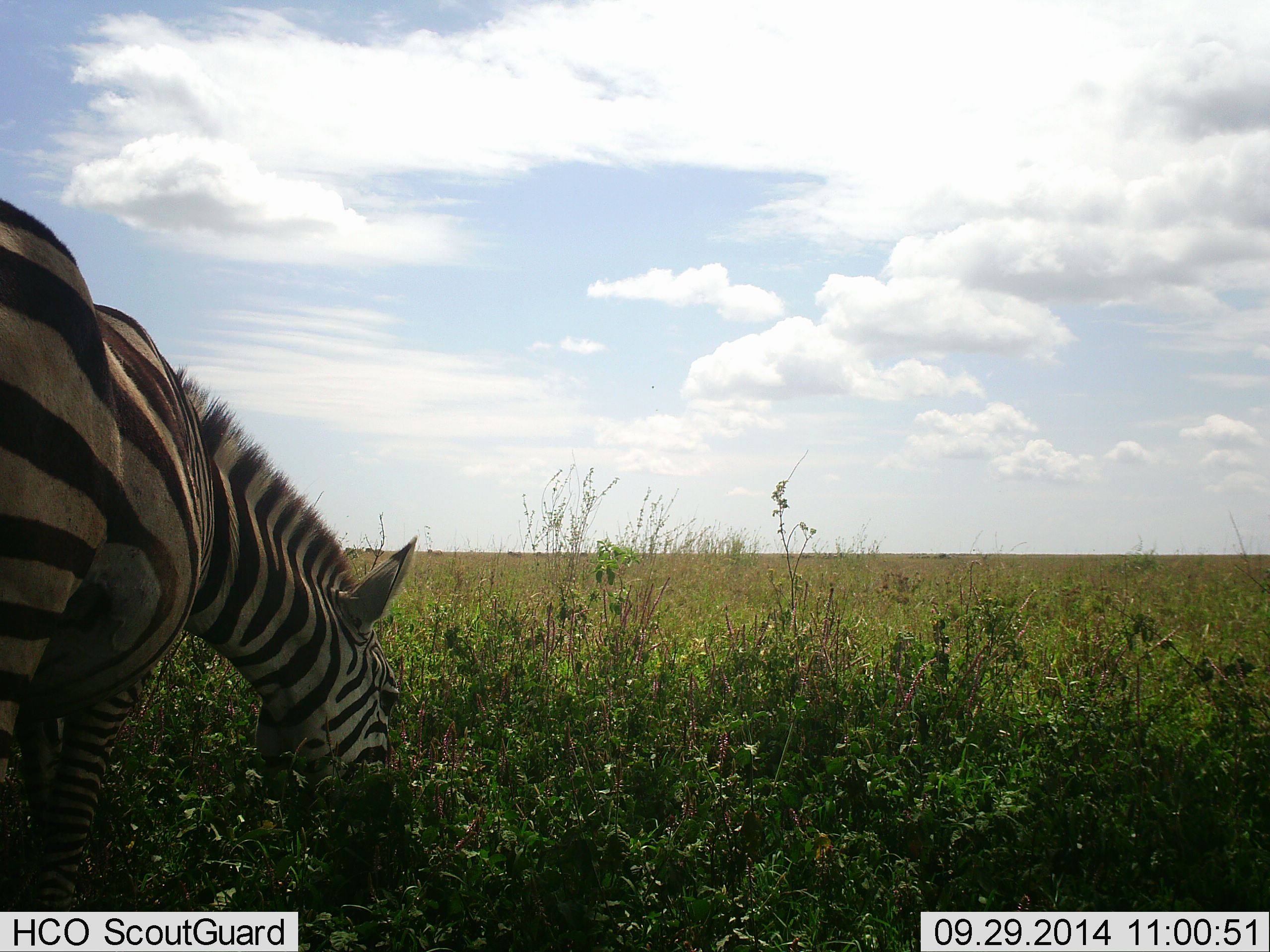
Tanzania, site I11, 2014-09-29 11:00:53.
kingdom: Animalia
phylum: Chordata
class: Mammalia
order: Perissodactyla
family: Equidae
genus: Equus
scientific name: Equus quagga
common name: plains zebra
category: zebra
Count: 1.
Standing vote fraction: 10%.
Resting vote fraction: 0%.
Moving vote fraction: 0%.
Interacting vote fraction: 0%.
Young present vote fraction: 0%.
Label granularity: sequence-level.